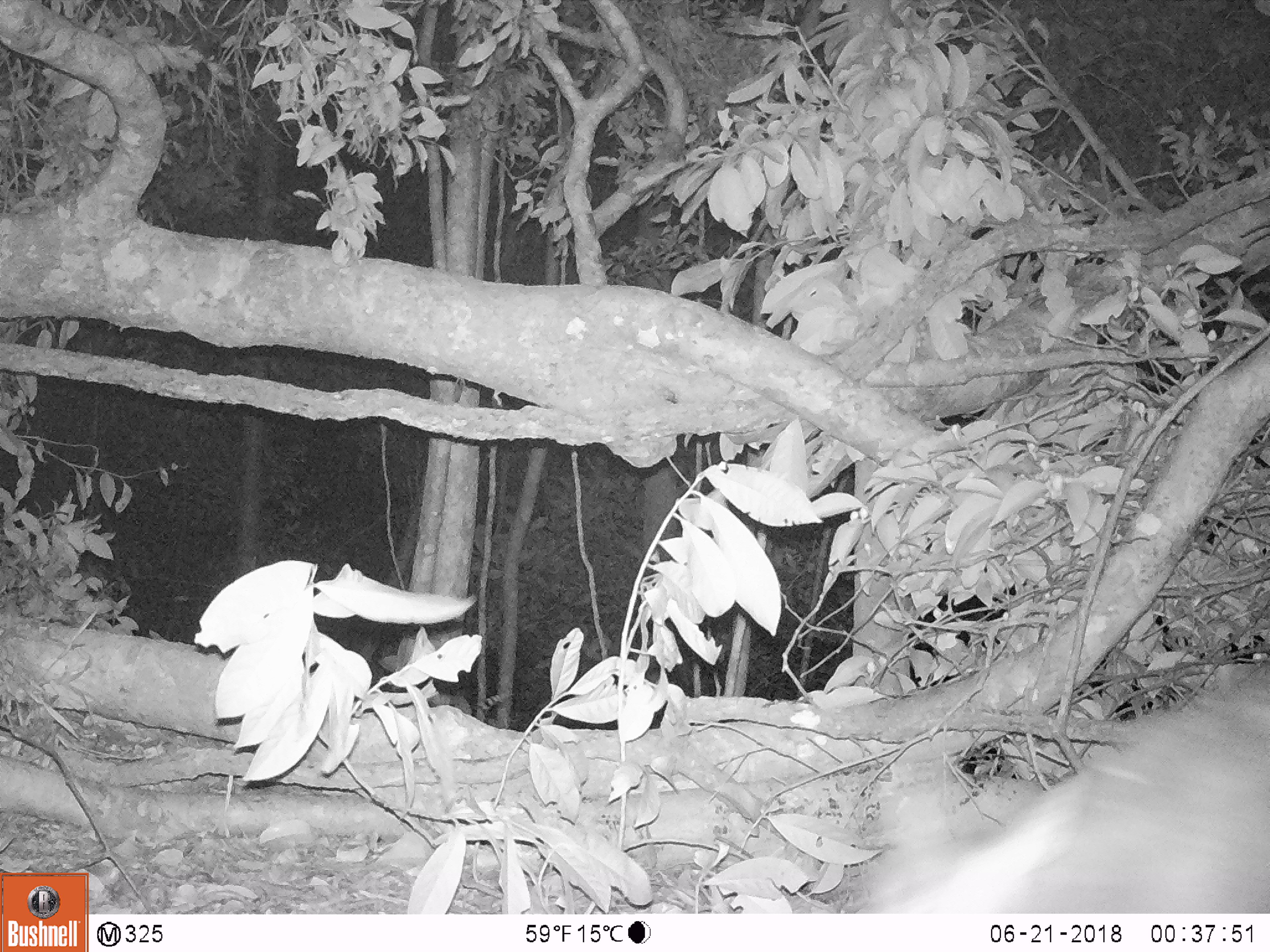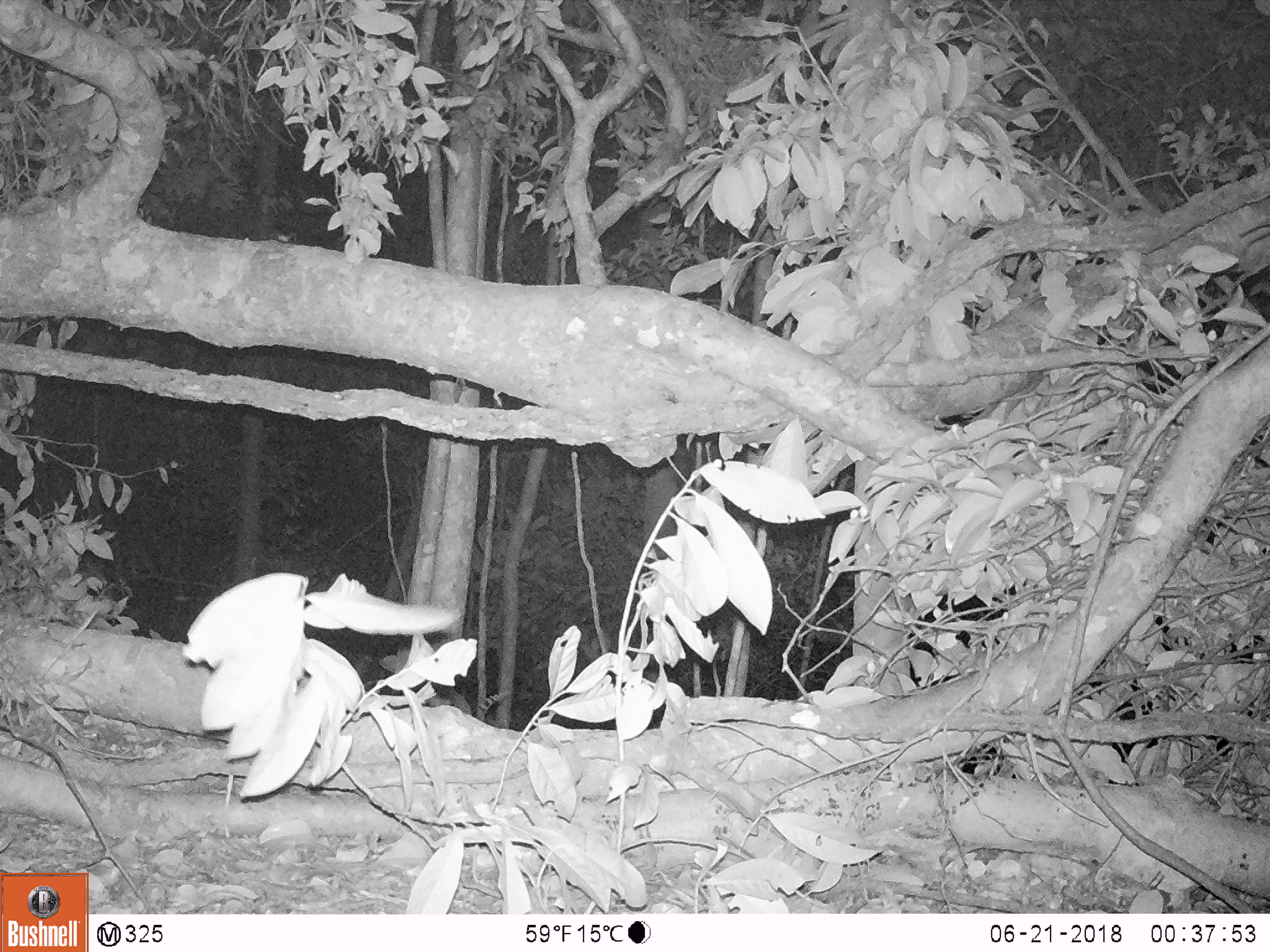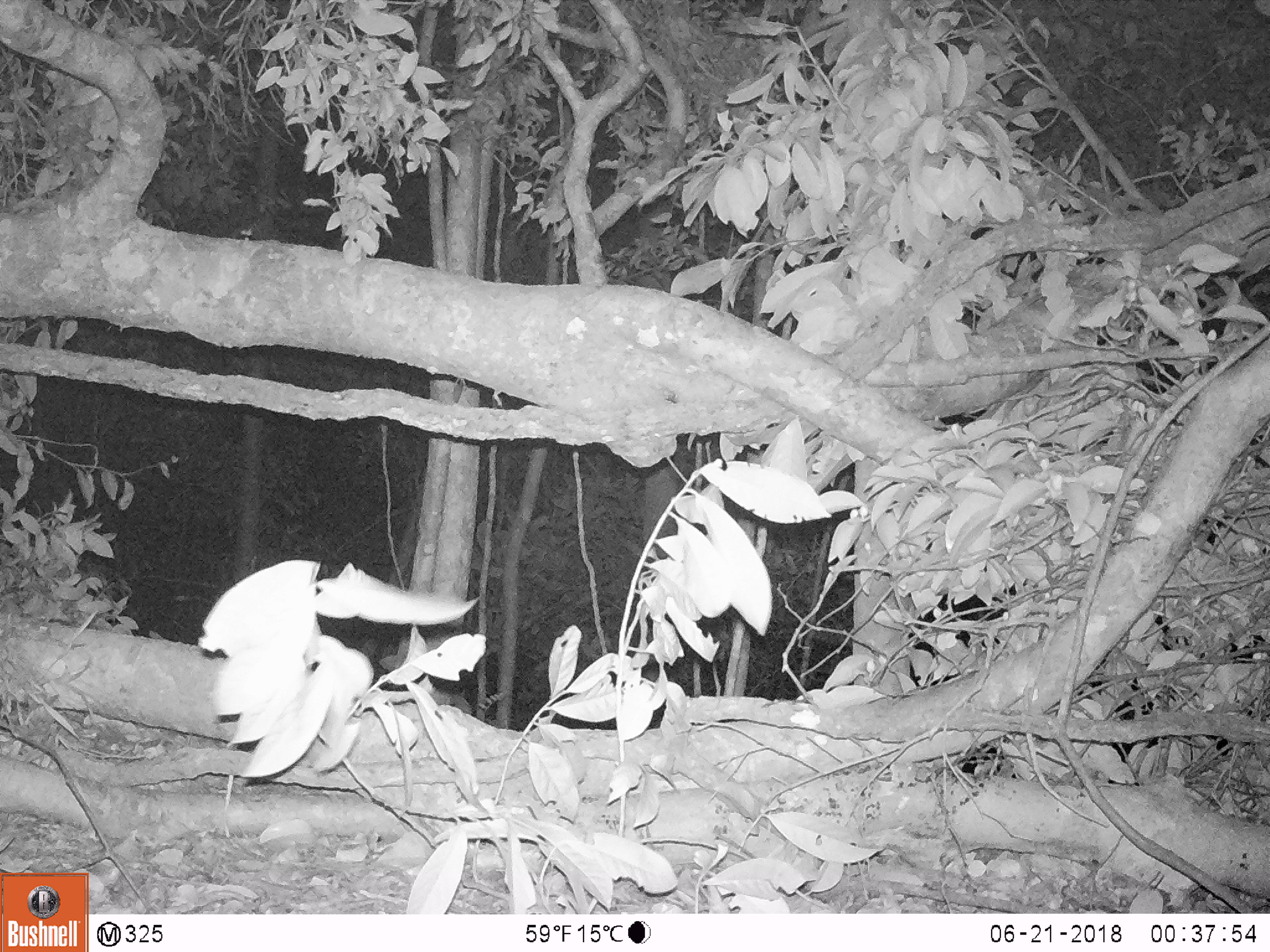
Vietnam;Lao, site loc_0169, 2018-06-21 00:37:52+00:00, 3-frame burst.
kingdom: Animalia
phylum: Chordata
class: Mammalia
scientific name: Mammalia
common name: mammal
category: unidentified mammal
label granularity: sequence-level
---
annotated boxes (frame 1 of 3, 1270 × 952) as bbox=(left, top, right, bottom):
unidentified mammal: bbox=(856, 668, 1268, 912)